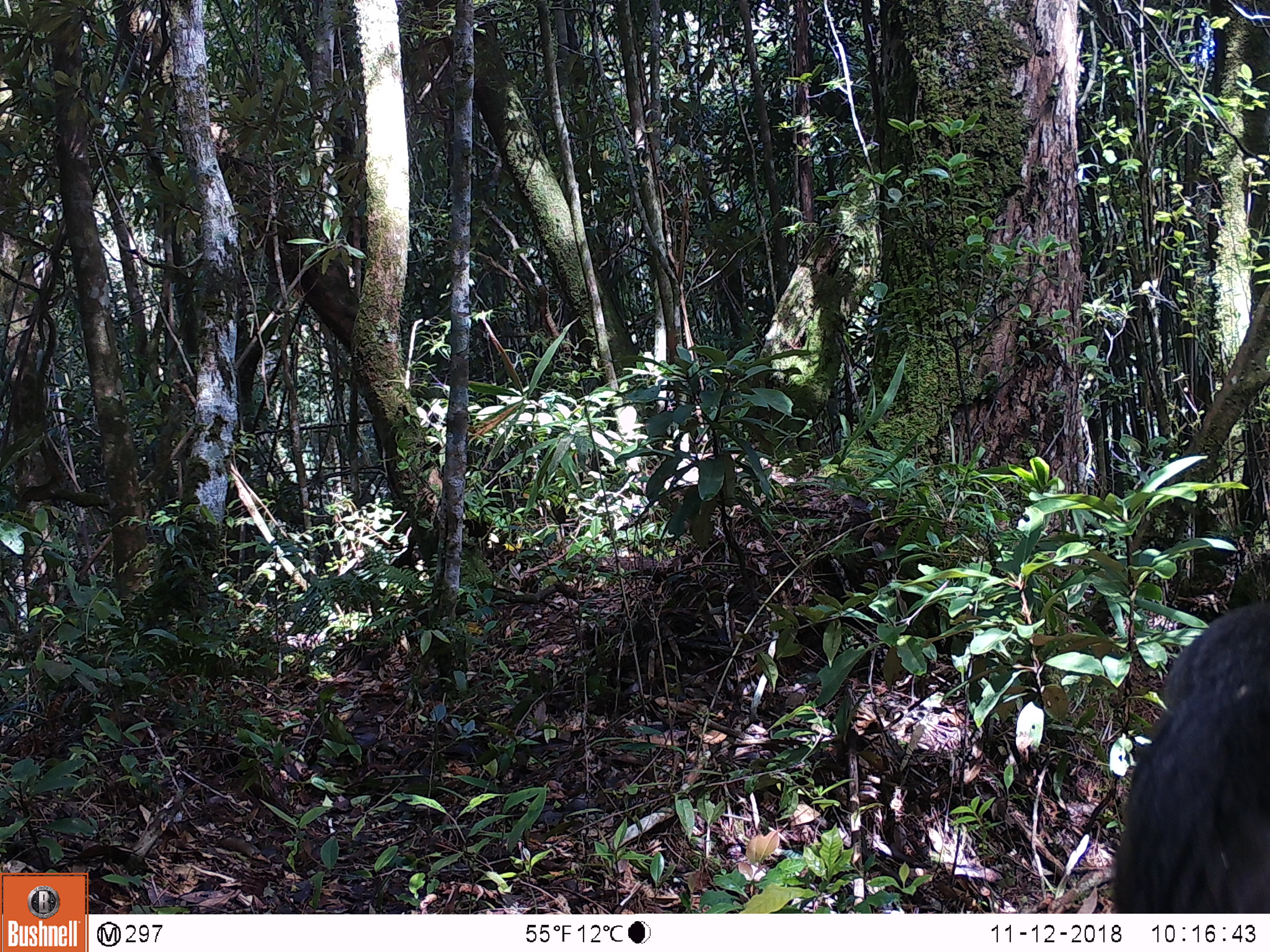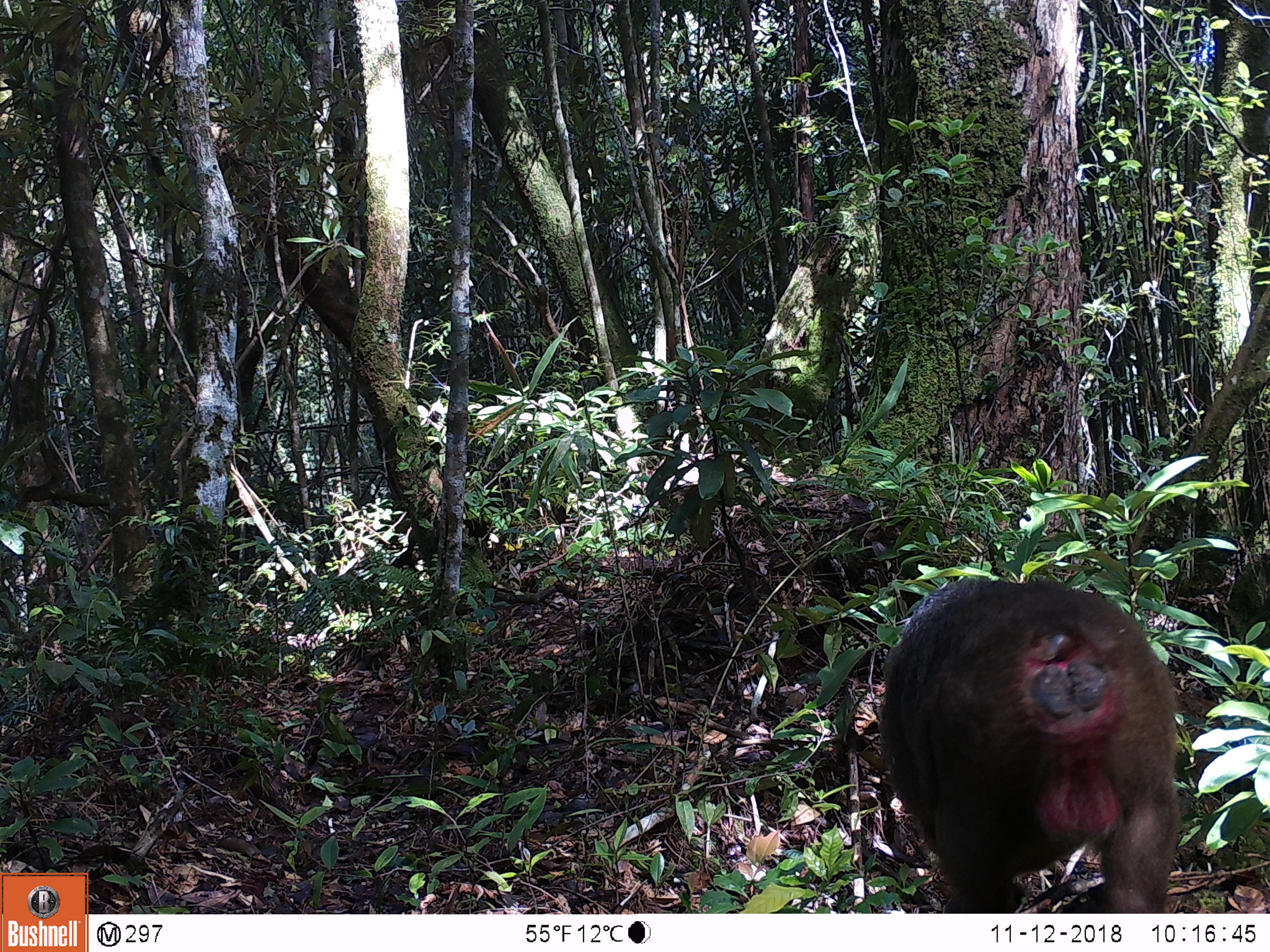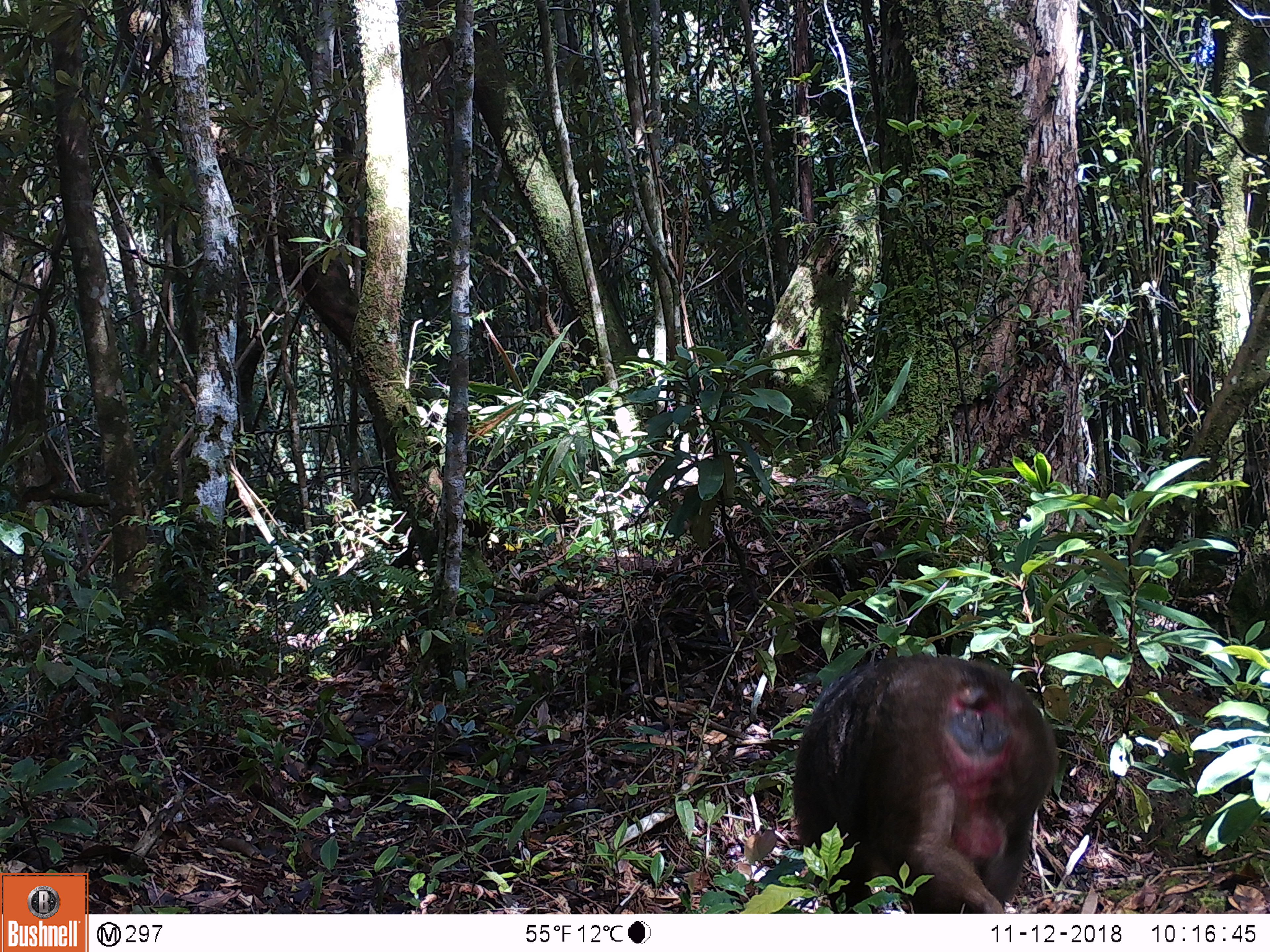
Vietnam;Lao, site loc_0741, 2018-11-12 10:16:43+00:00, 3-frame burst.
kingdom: Animalia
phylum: Chordata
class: Mammalia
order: Primates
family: Cercopithecidae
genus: Macaca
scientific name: Macaca arctoides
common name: stump-tailed macaque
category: stump tailed macaque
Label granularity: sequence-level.